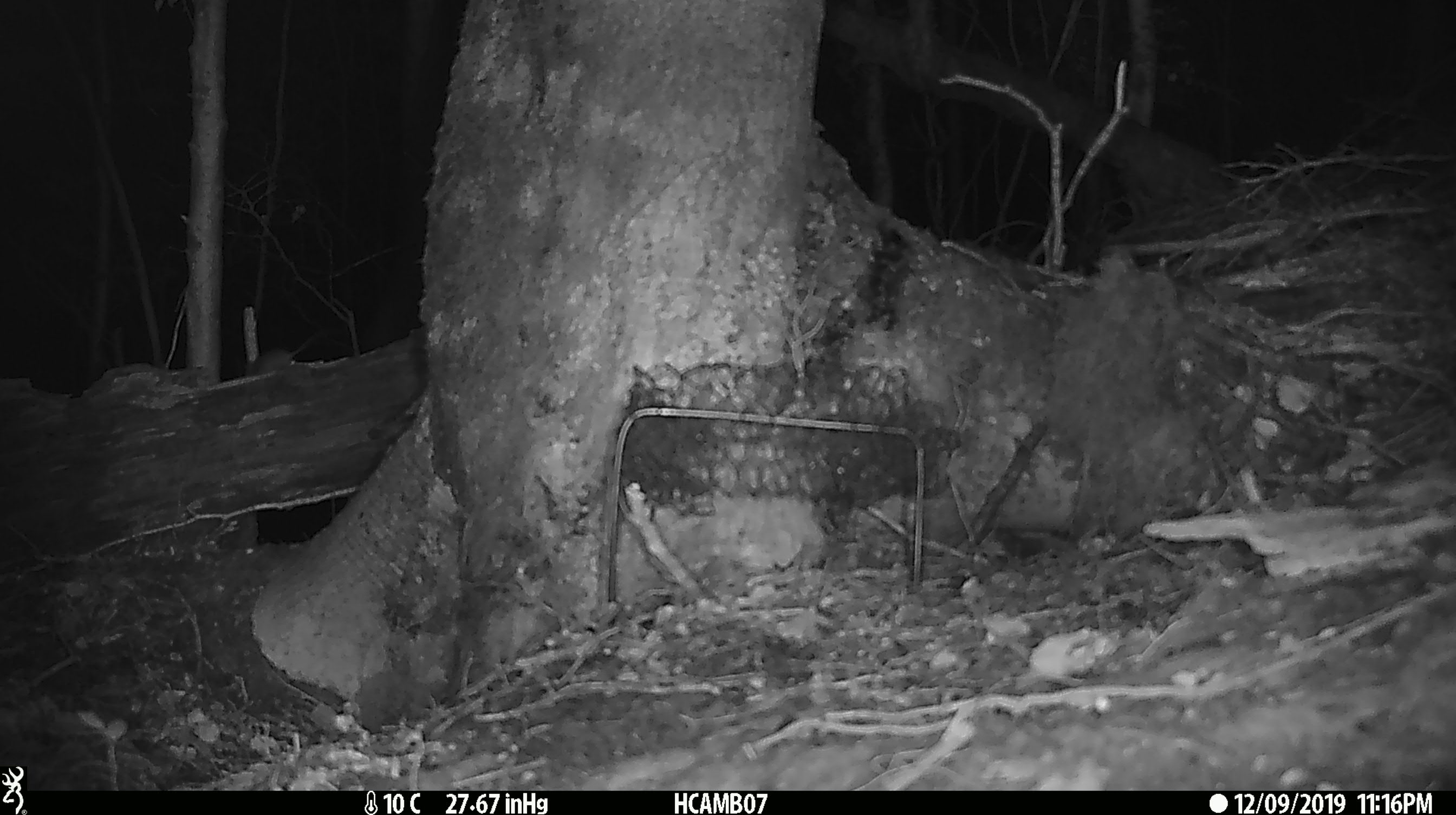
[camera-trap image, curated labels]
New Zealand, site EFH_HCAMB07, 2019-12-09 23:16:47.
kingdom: Animalia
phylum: Chordata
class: Mammalia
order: Rodentia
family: Muridae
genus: Mus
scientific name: Mus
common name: mouse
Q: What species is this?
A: Mouse (Mus).